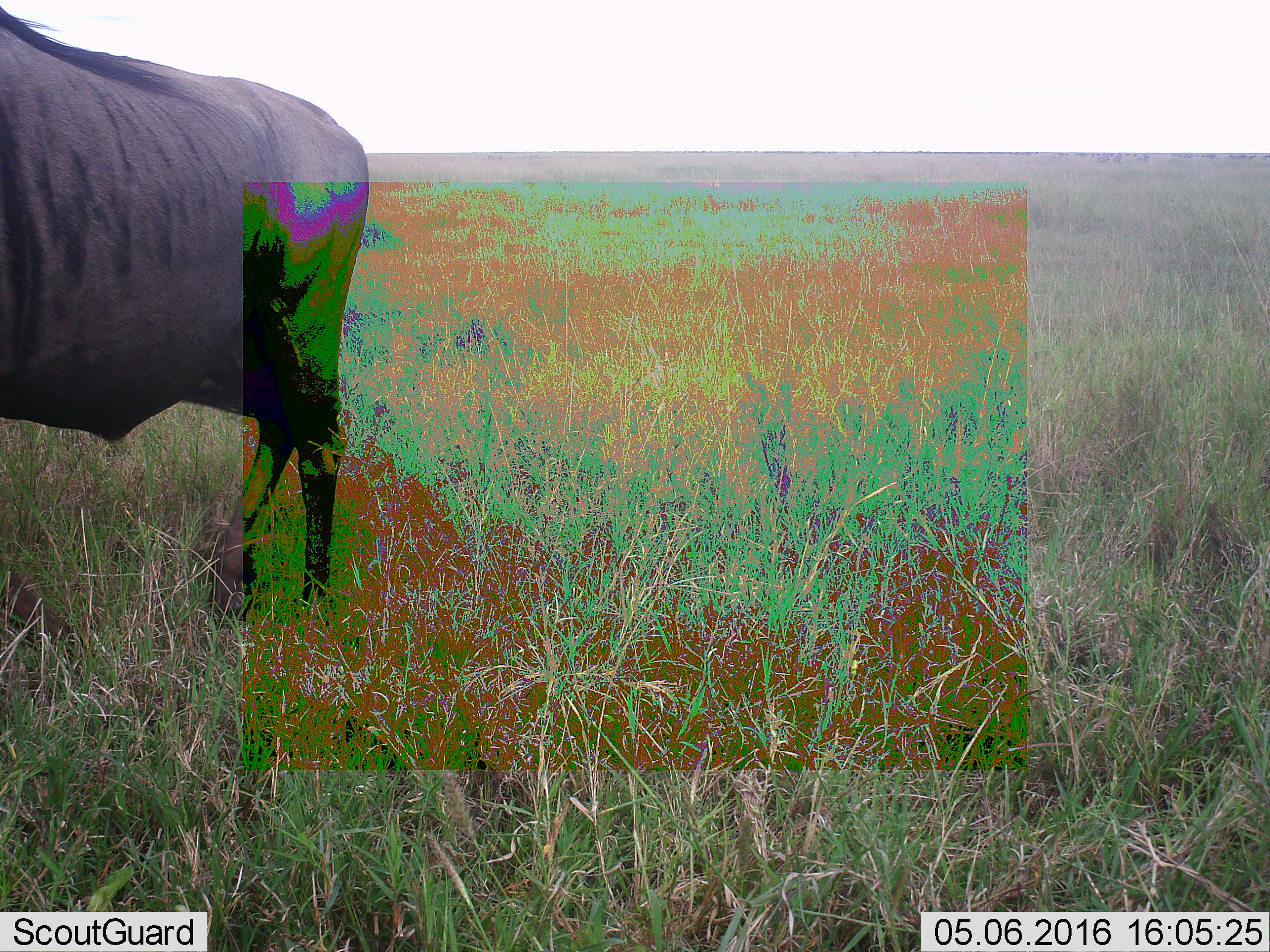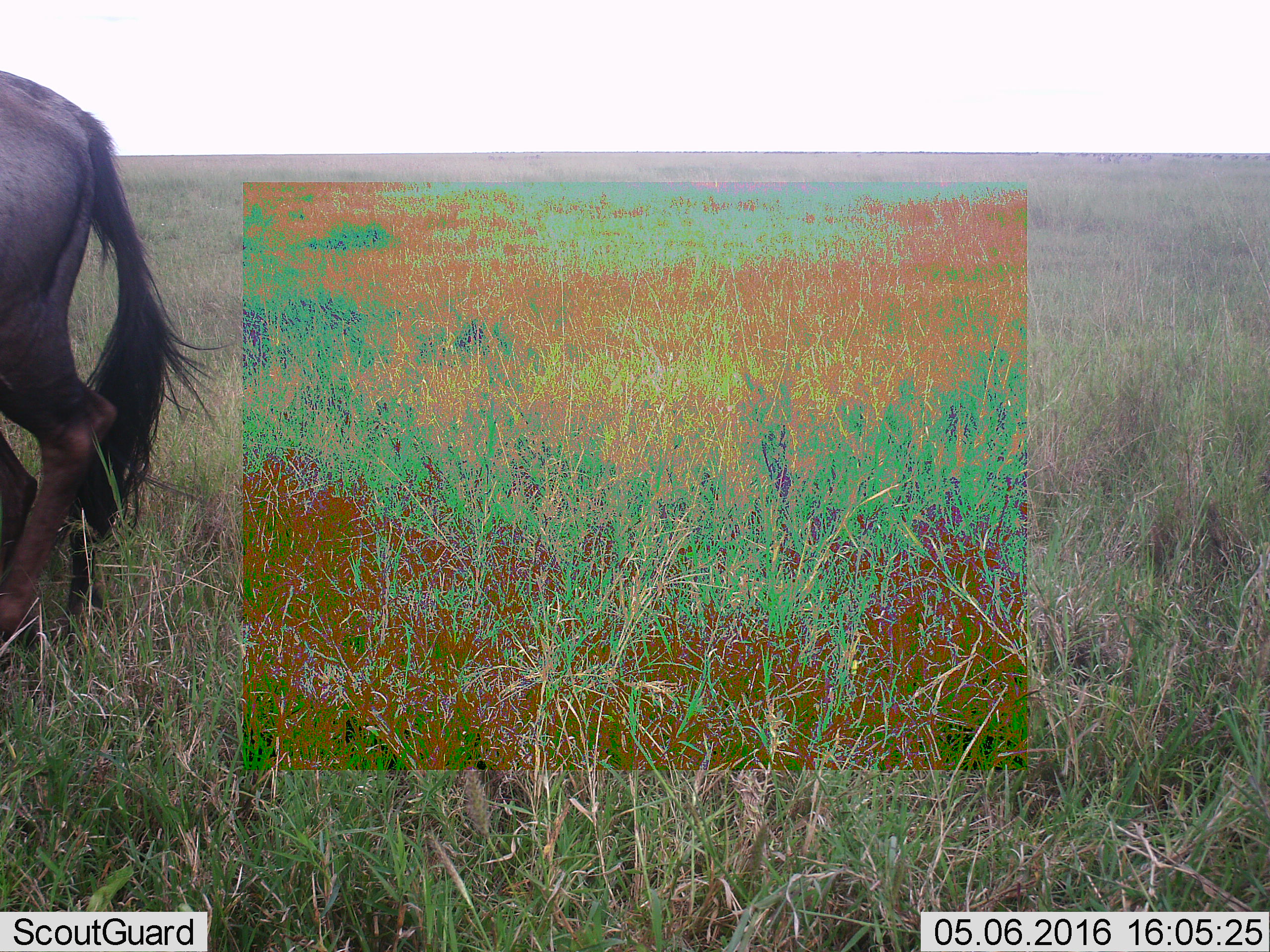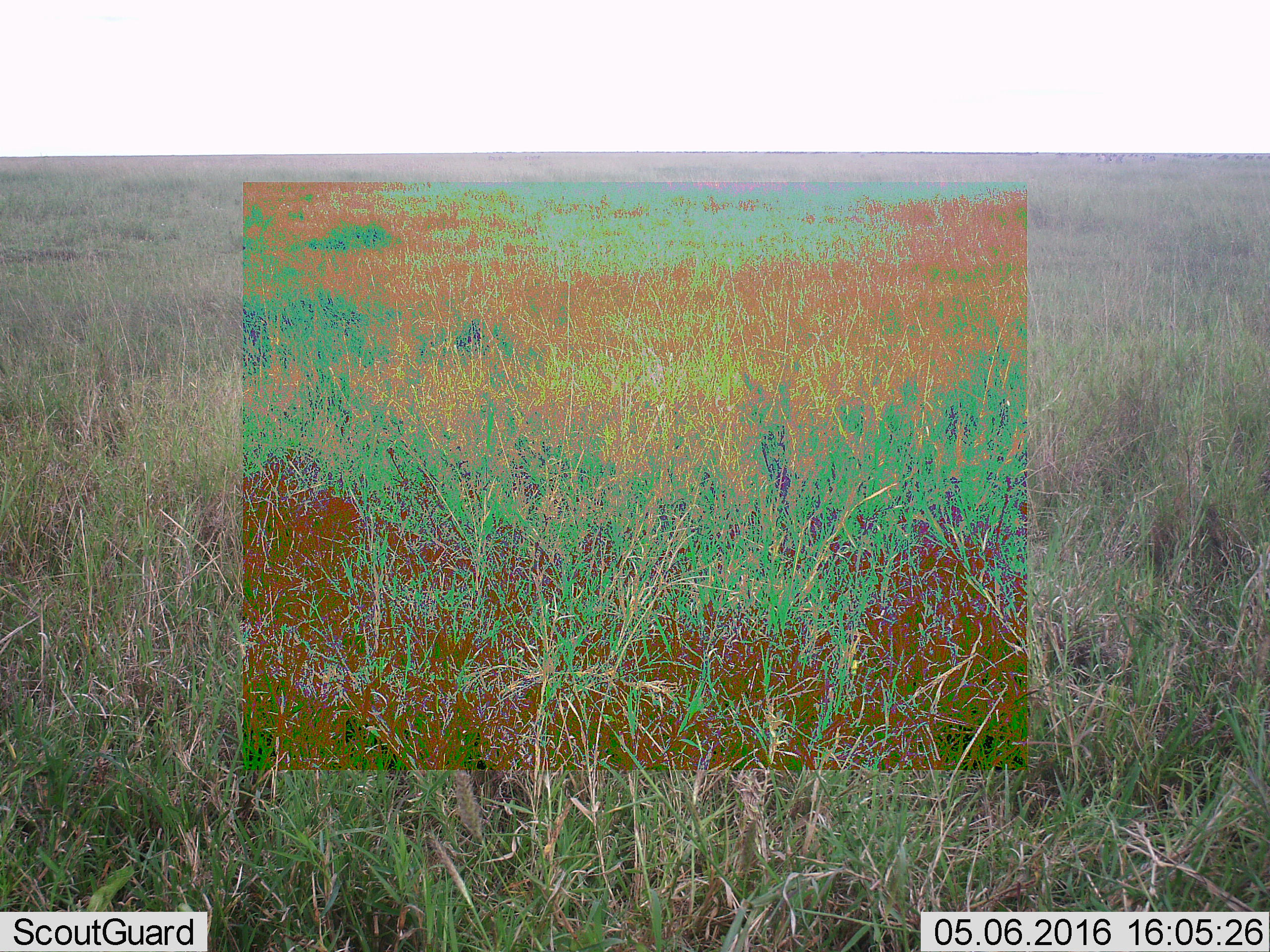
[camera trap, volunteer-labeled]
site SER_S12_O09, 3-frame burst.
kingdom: Animalia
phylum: Chordata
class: Mammalia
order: Artiodactyla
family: Bovidae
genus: Connochaetes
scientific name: Connochaetes taurinus taurinus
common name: blue wildebeest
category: wildebeestblue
Wildebeestblue (blue wildebeest) (Connochaetes taurinus taurinus), count 1. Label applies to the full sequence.